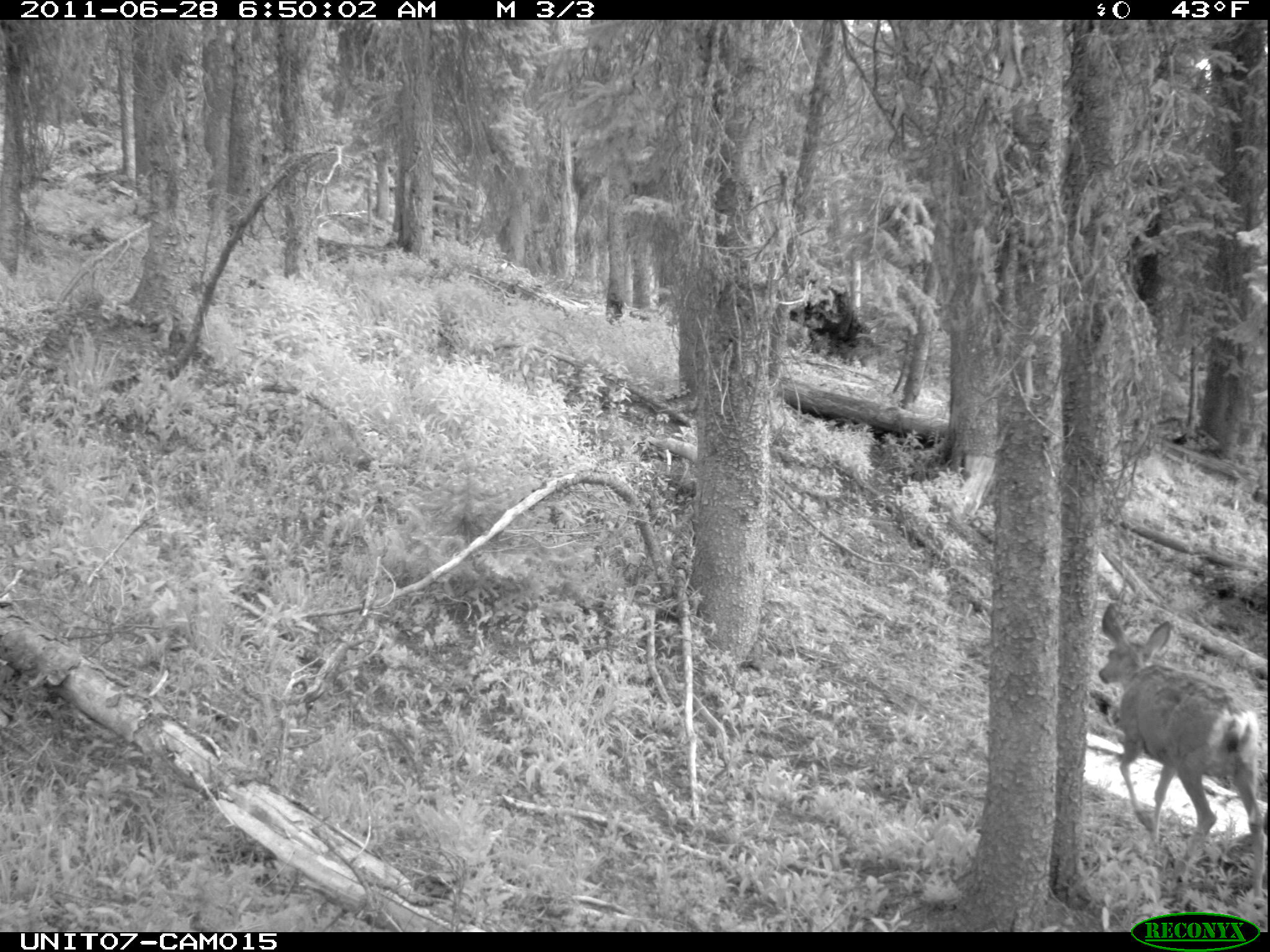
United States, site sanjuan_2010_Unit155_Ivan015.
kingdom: Animalia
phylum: Chordata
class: Mammalia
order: Artiodactyla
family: Cervidae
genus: Odocoileus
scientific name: Odocoileus hemionus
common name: mule deer